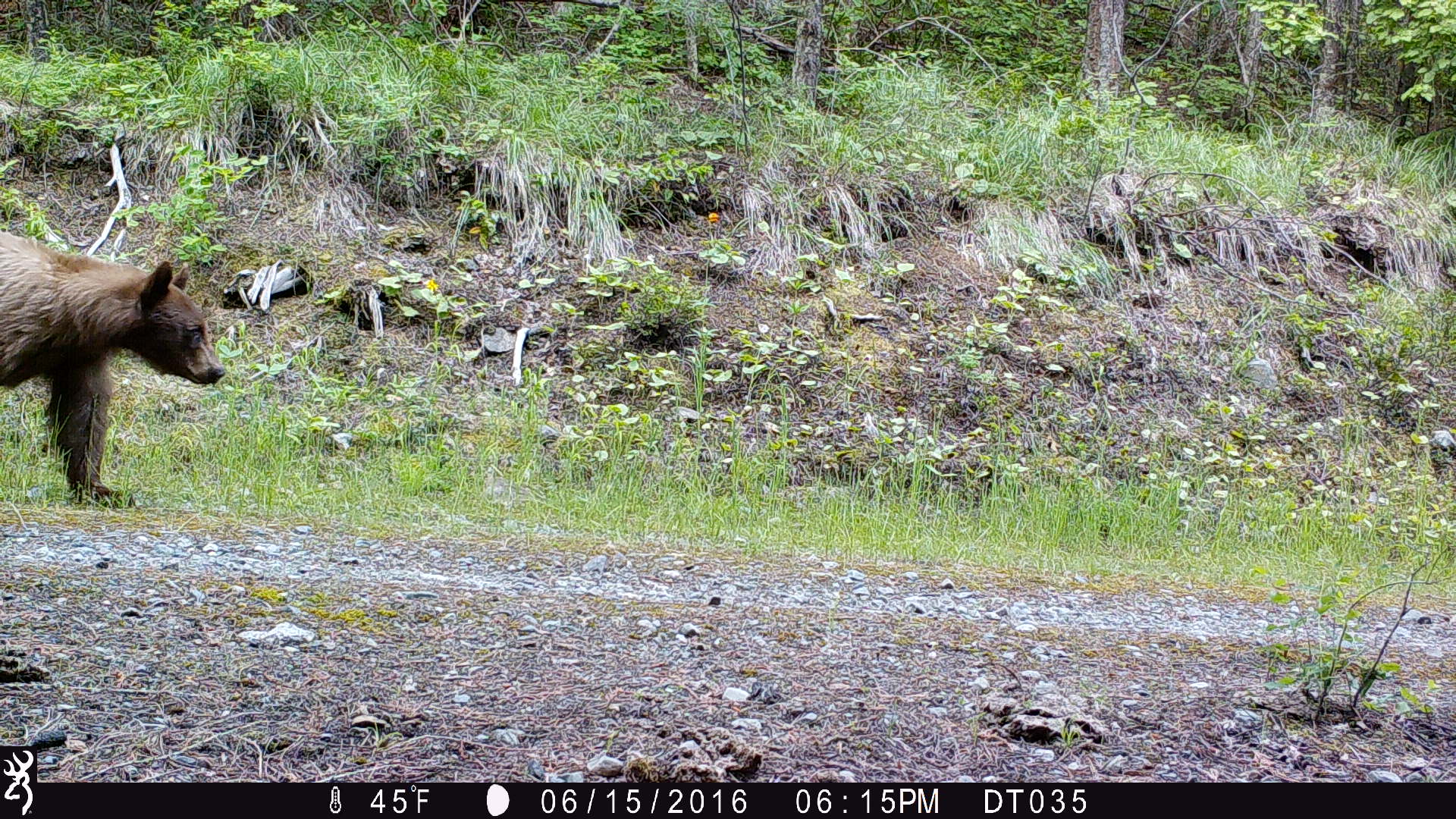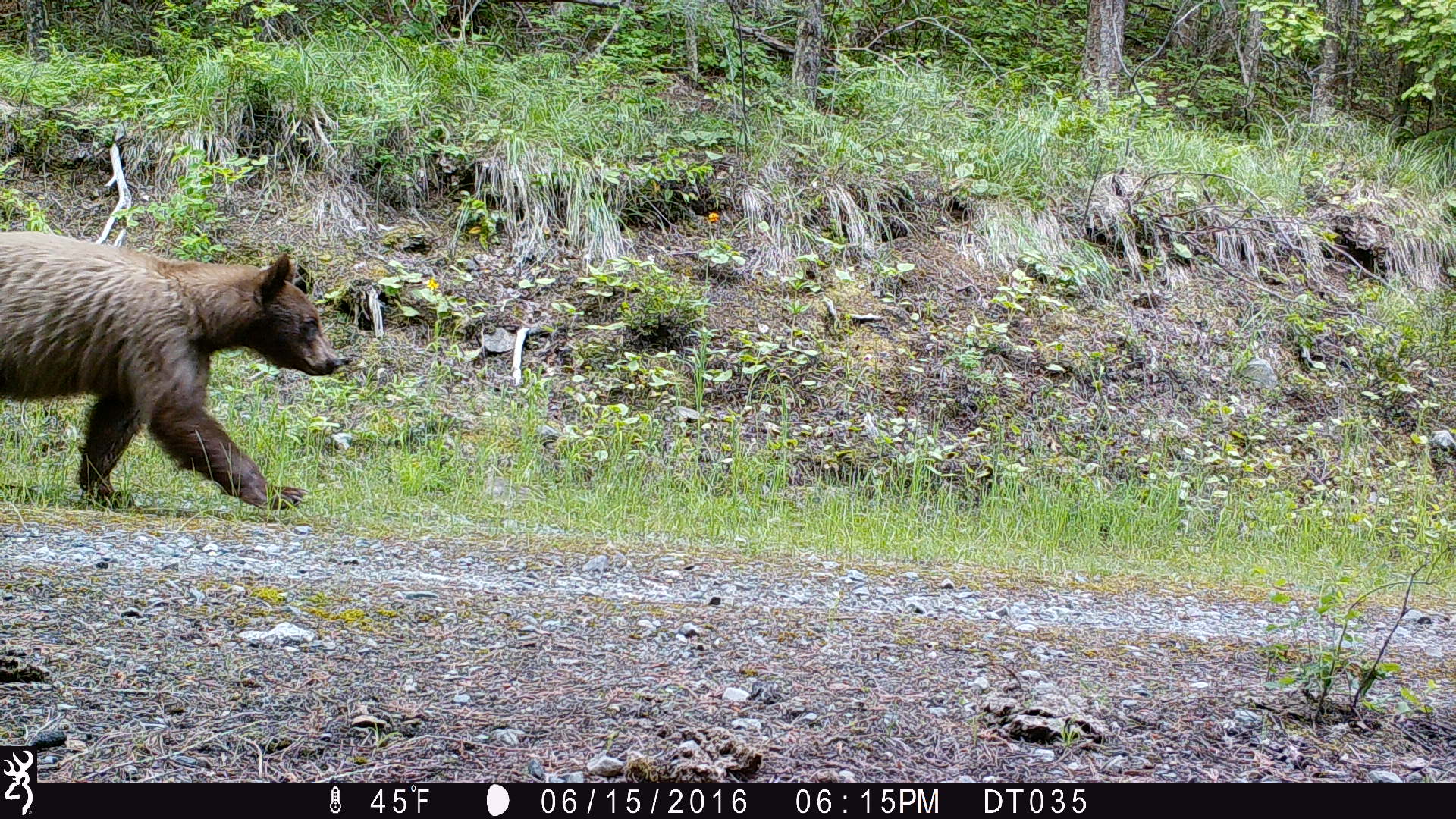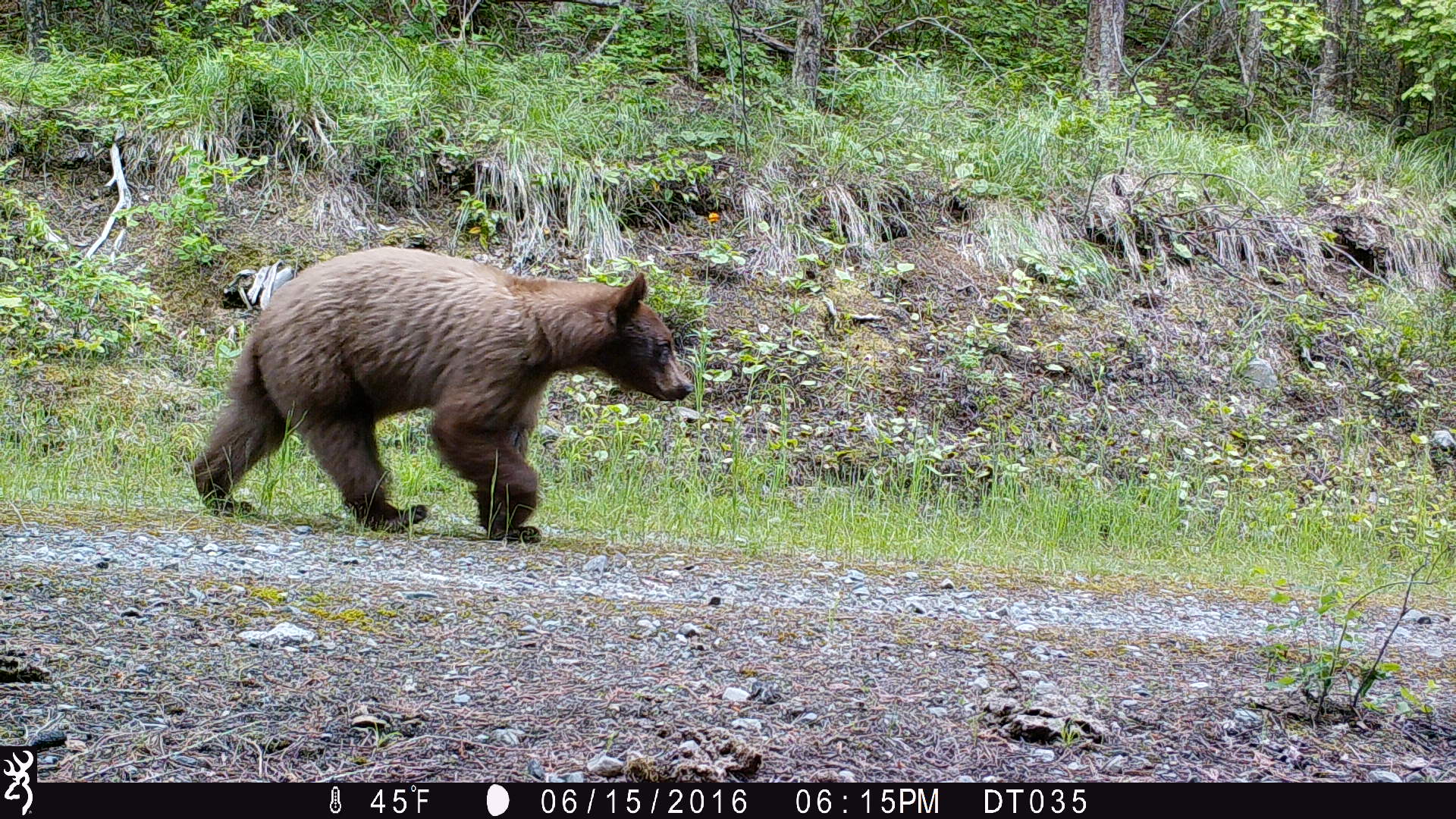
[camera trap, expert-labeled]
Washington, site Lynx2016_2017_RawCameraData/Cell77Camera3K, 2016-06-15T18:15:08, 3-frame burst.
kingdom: Animalia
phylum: Chordata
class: Mammalia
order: Carnivora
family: Ursidae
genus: Ursus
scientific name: Ursus americanus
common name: american black bear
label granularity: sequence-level